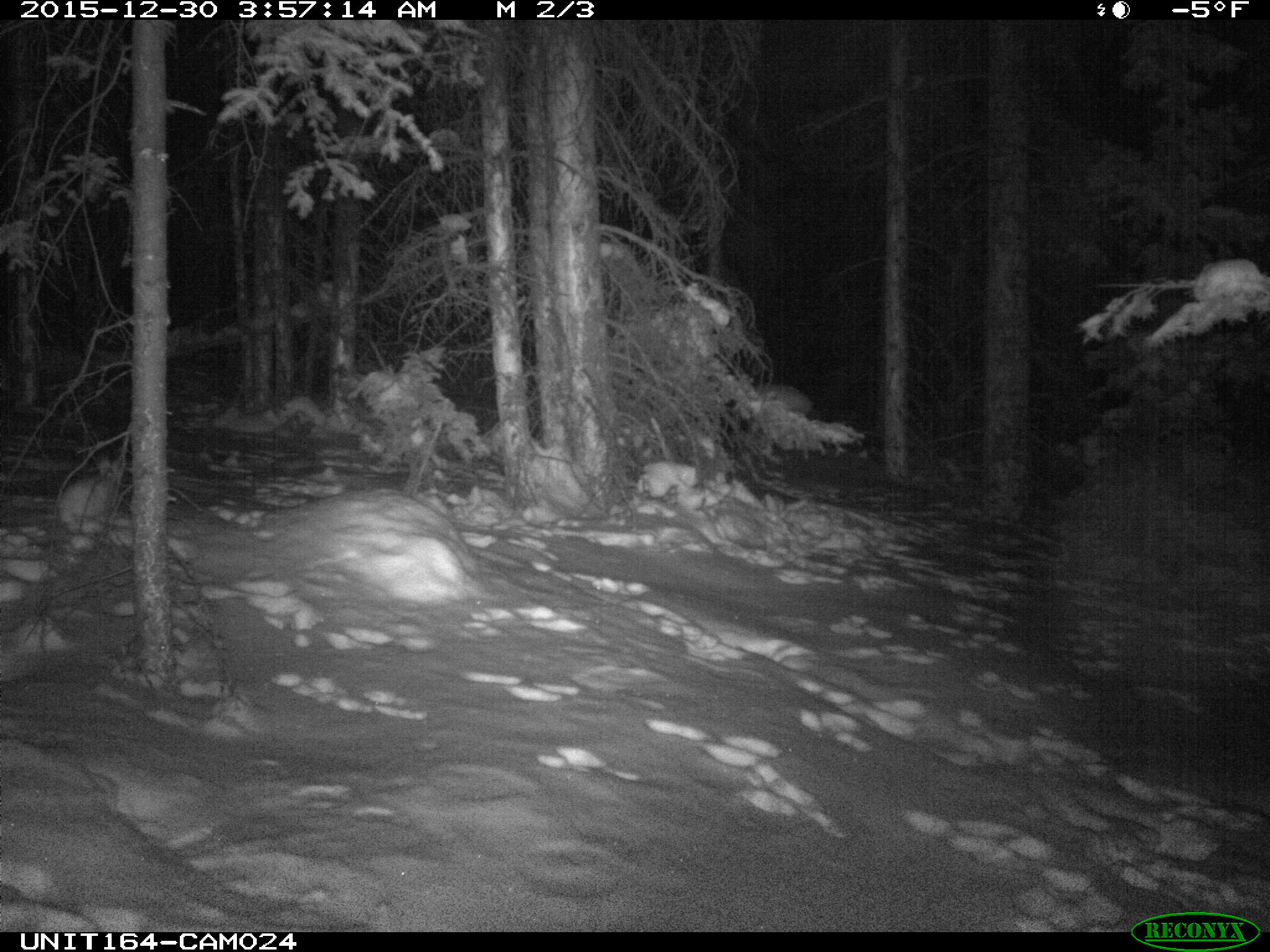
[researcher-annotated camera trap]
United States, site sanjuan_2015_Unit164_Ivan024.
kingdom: Animalia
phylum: Chordata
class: Mammalia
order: Lagomorpha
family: Leporidae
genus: Lepus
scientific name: Lepus americanus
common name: snowshoe hare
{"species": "Lepus americanus (snowshoe hare)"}